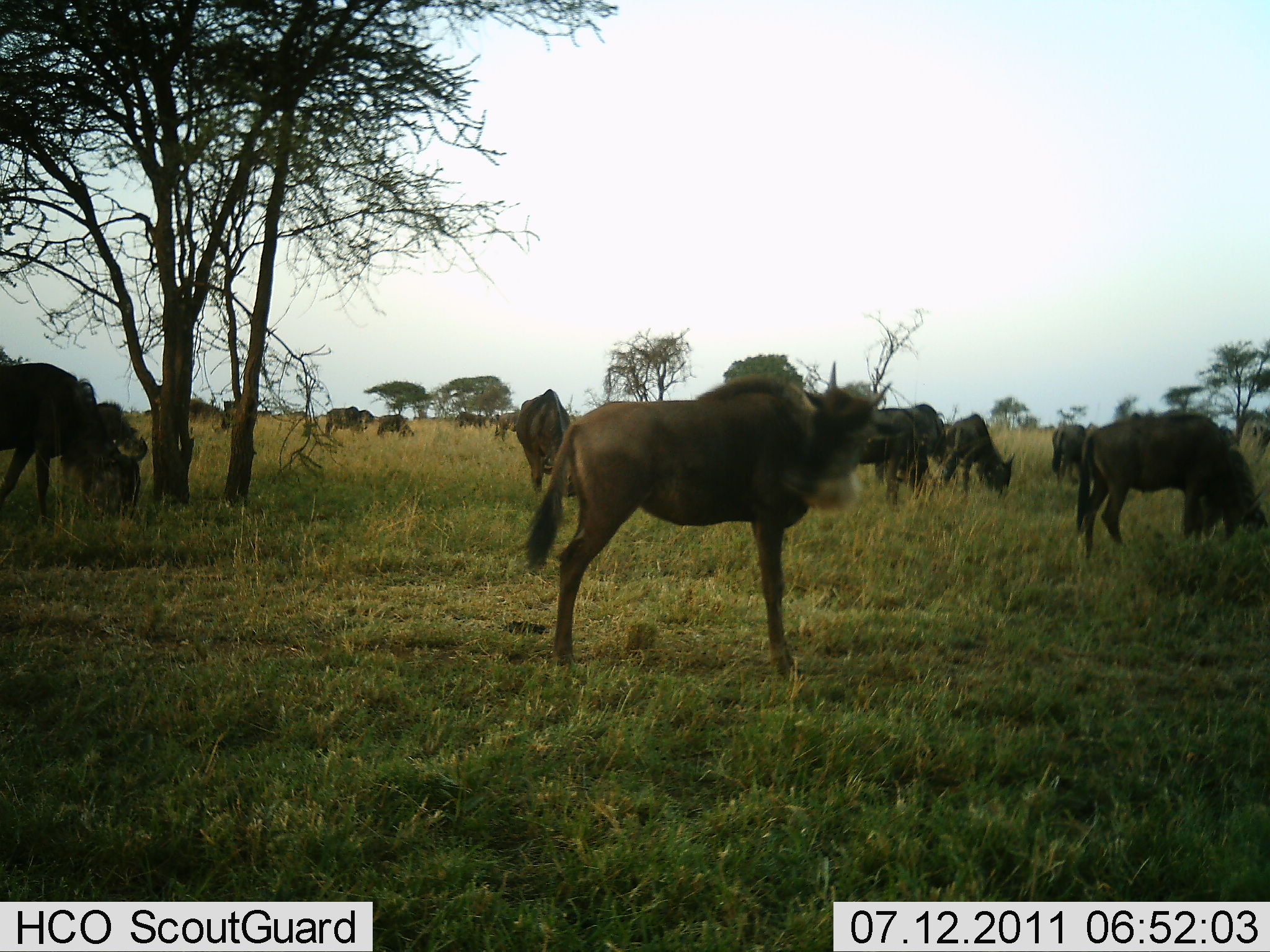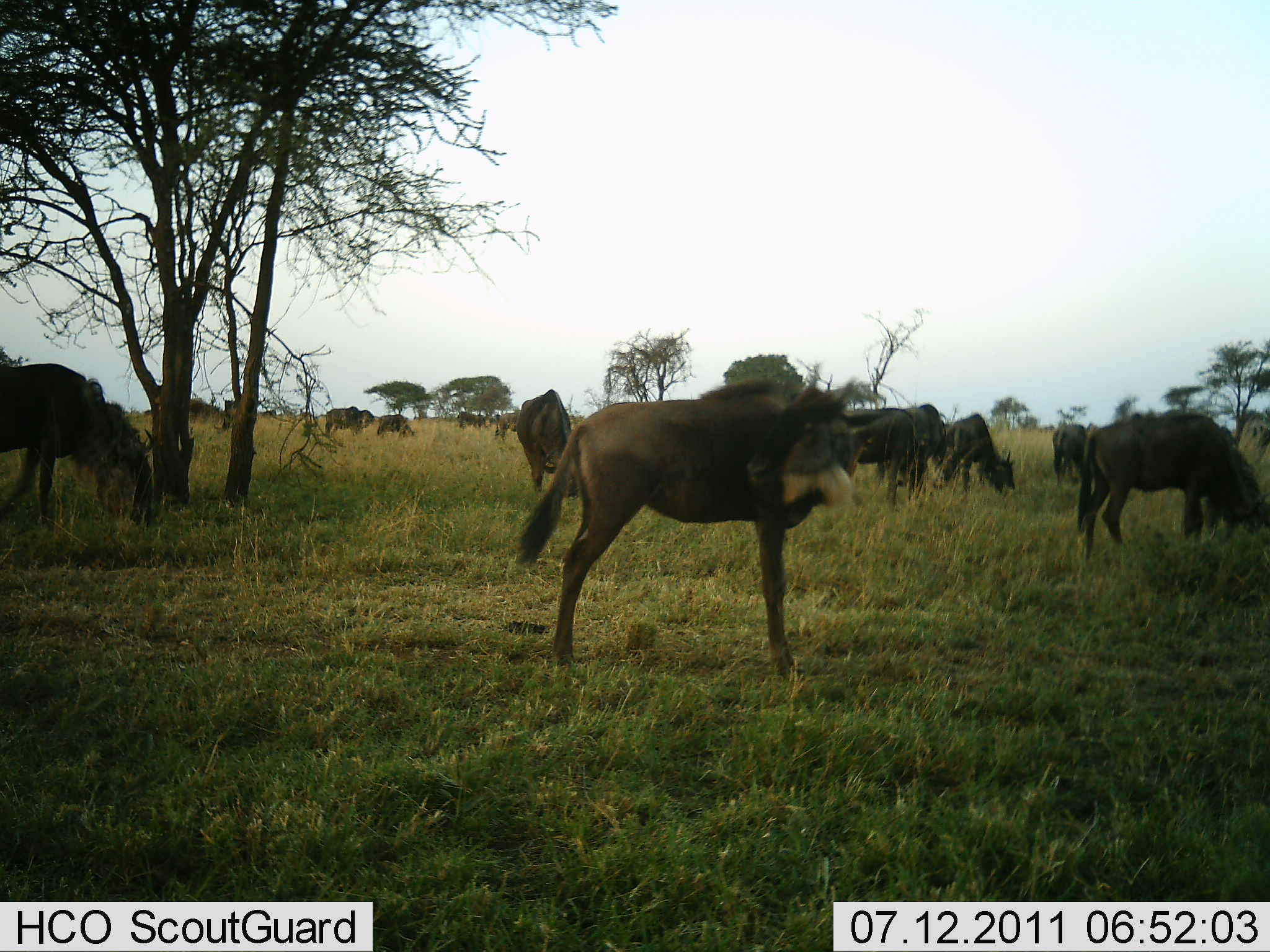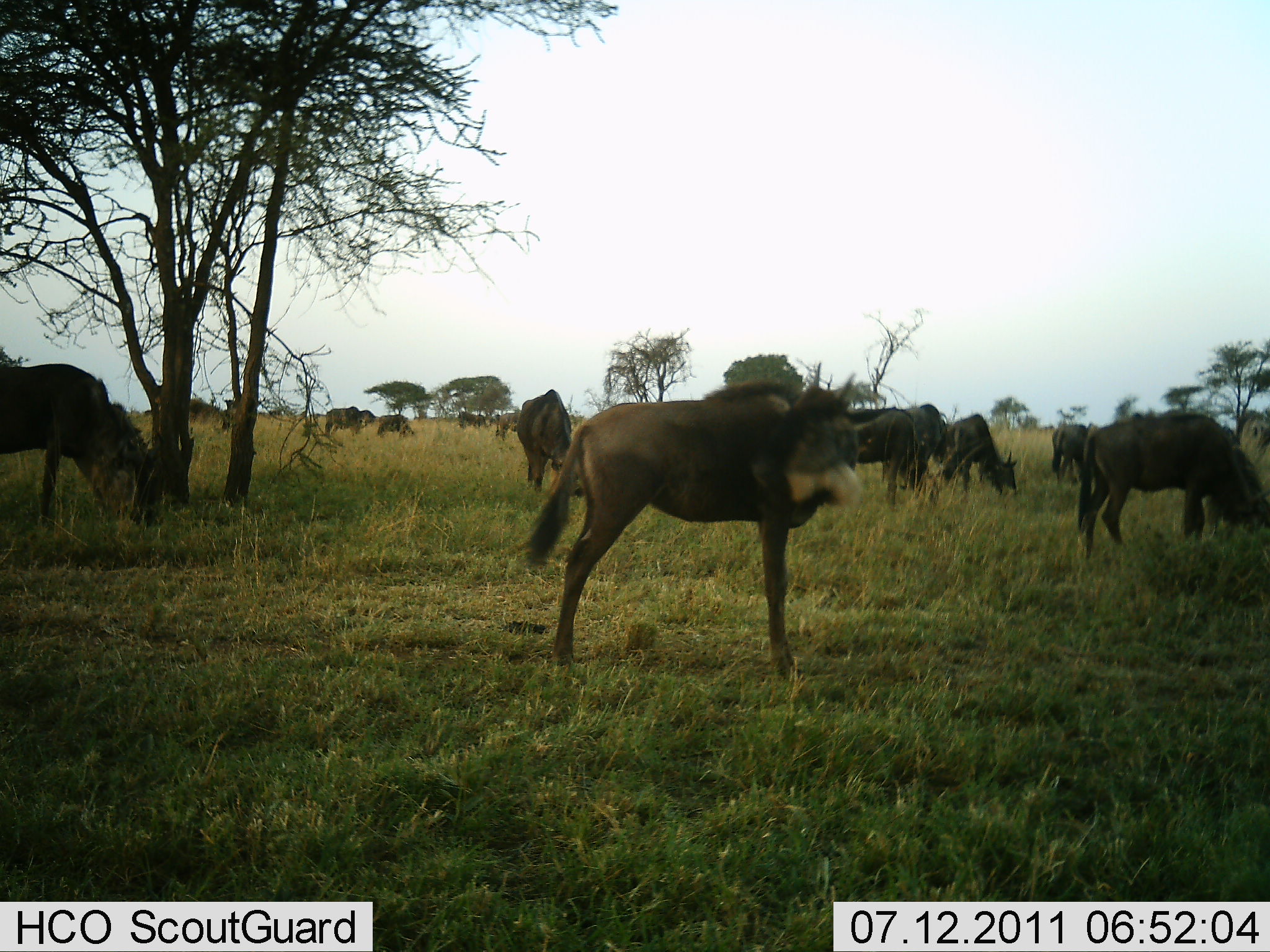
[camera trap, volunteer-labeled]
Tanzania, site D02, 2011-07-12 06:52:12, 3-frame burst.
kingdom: Animalia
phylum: Chordata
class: Mammalia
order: Artiodactyla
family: Bovidae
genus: Connochaetes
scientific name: Connochaetes taurinus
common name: blue wildebeest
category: wildebeest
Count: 11-50.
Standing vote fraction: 82%.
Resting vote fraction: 0%.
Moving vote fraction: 27%.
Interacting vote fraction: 0%.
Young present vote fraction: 9%.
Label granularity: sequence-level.